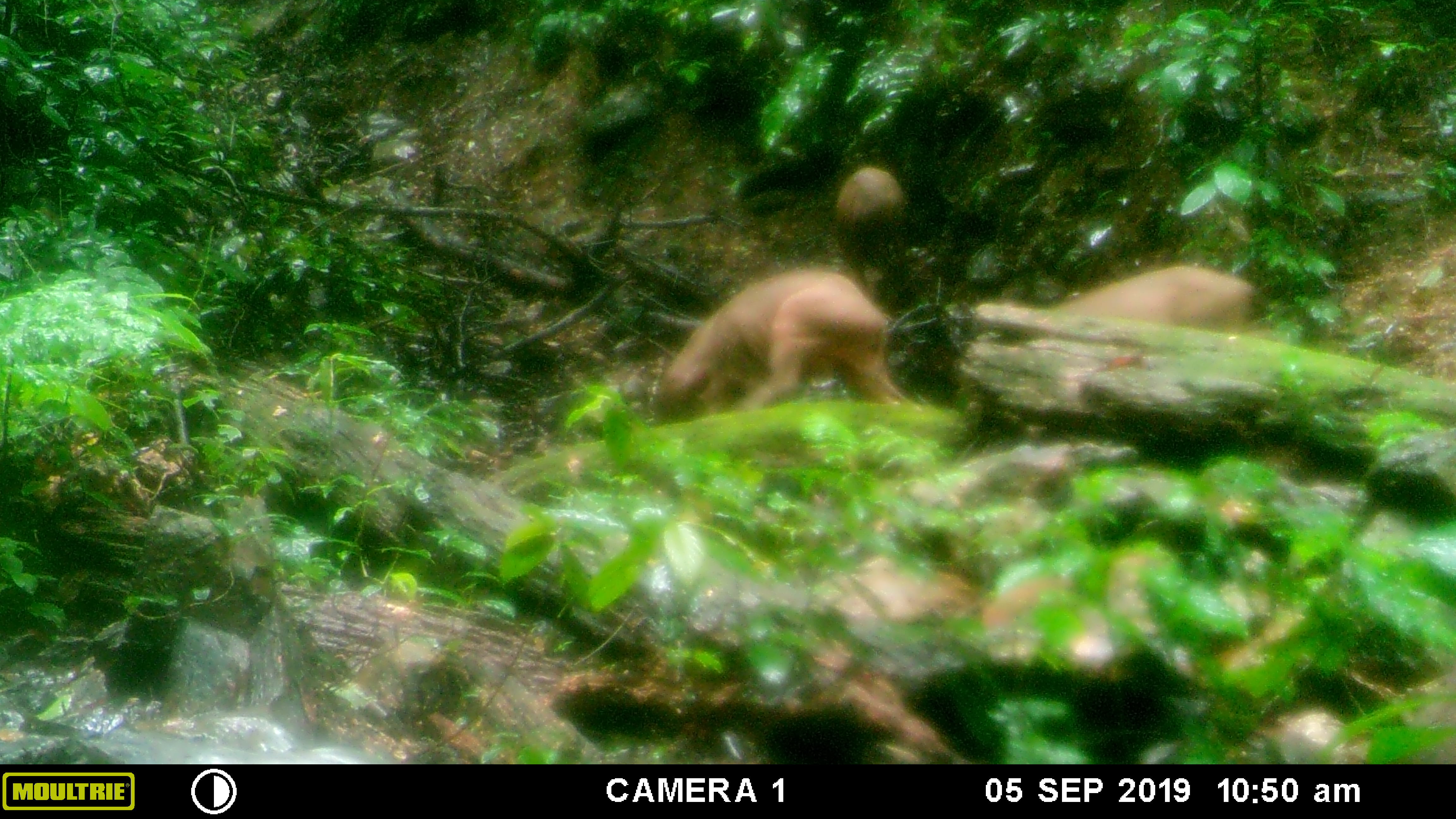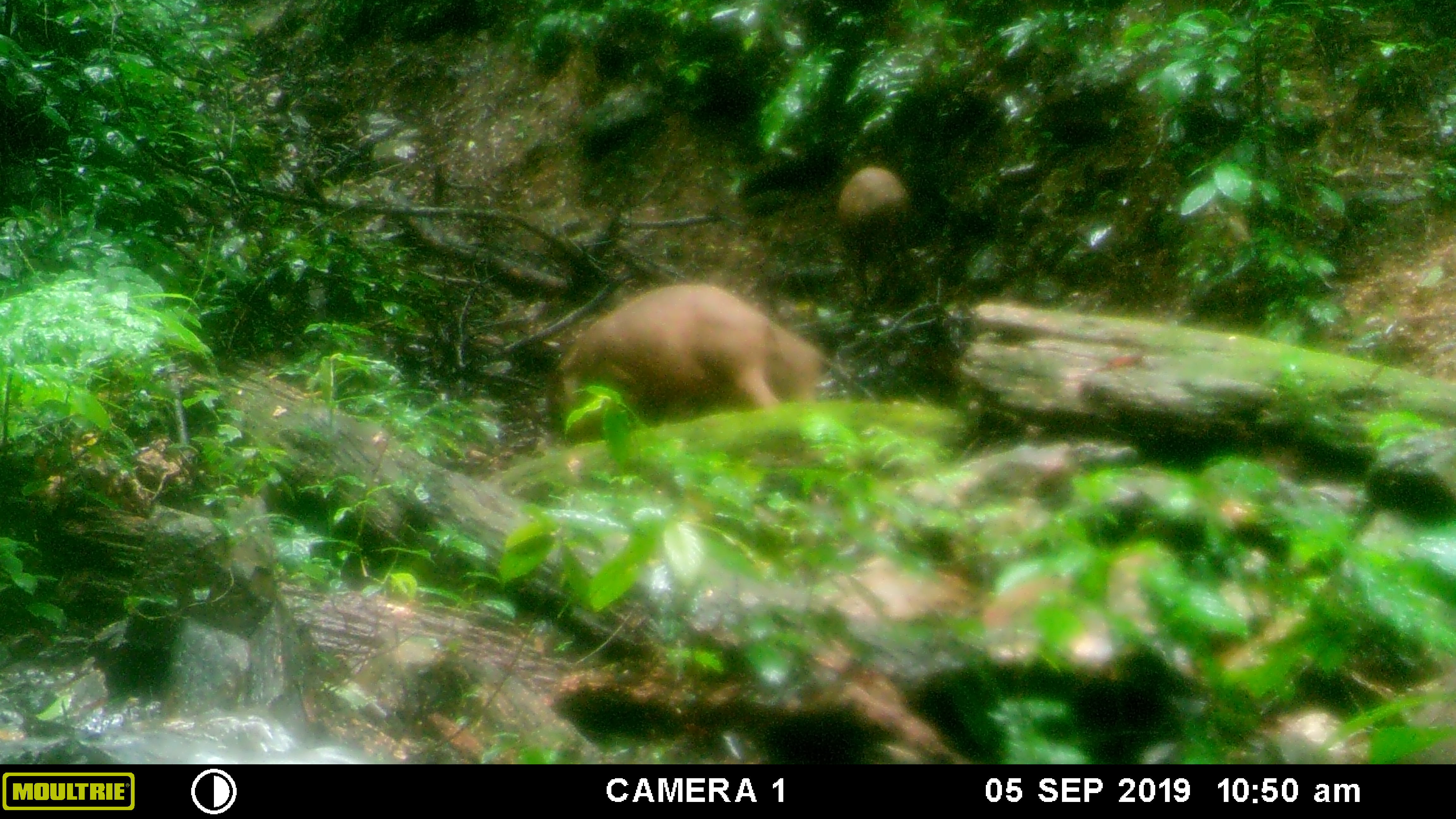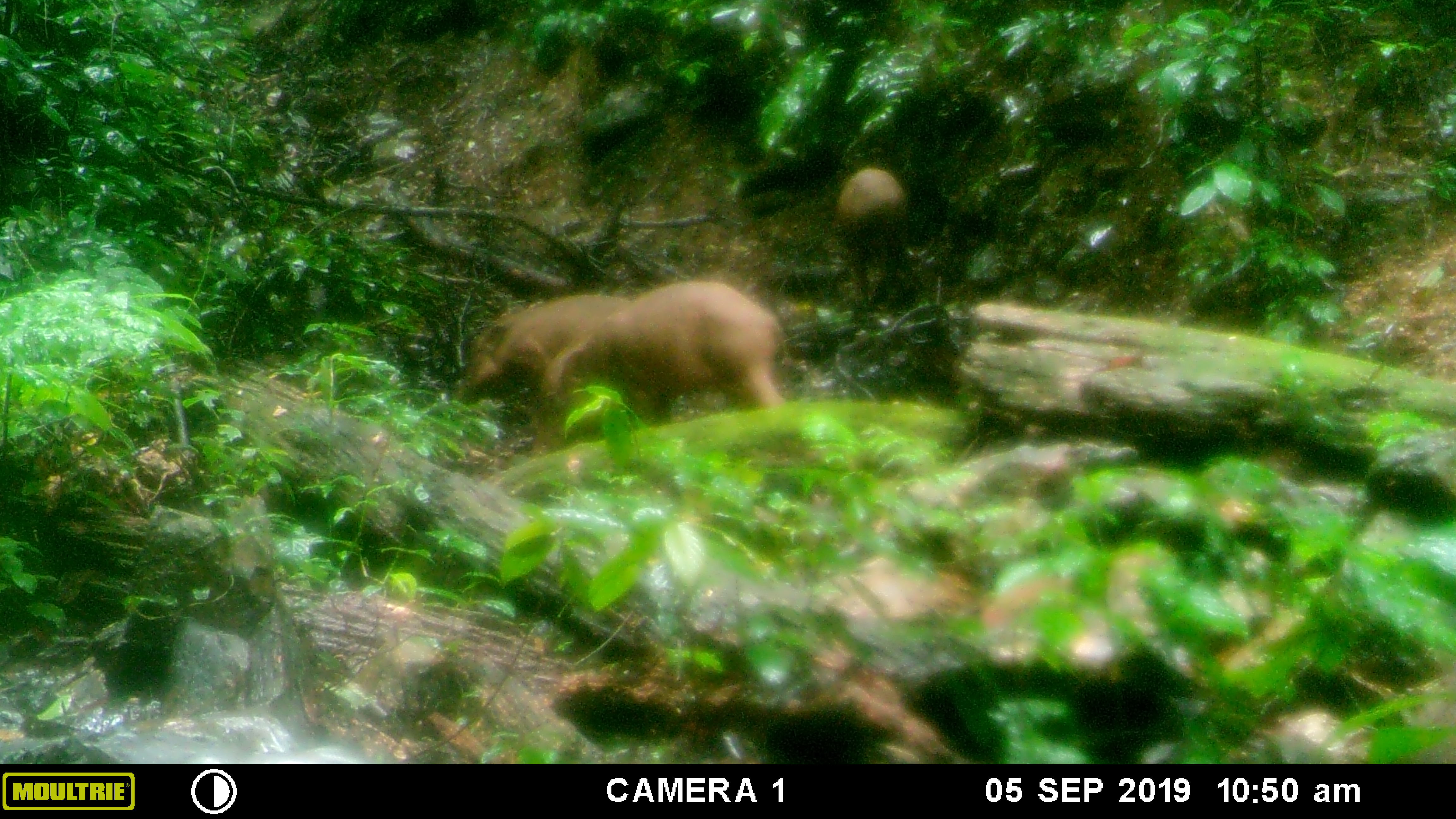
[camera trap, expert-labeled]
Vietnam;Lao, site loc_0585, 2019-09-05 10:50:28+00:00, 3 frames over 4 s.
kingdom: Animalia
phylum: Chordata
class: Mammalia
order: Artiodactyla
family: Suidae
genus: Sus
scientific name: Sus scrofa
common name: eurasian wild pig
Eurasian wild pig (Sus scrofa). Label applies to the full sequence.